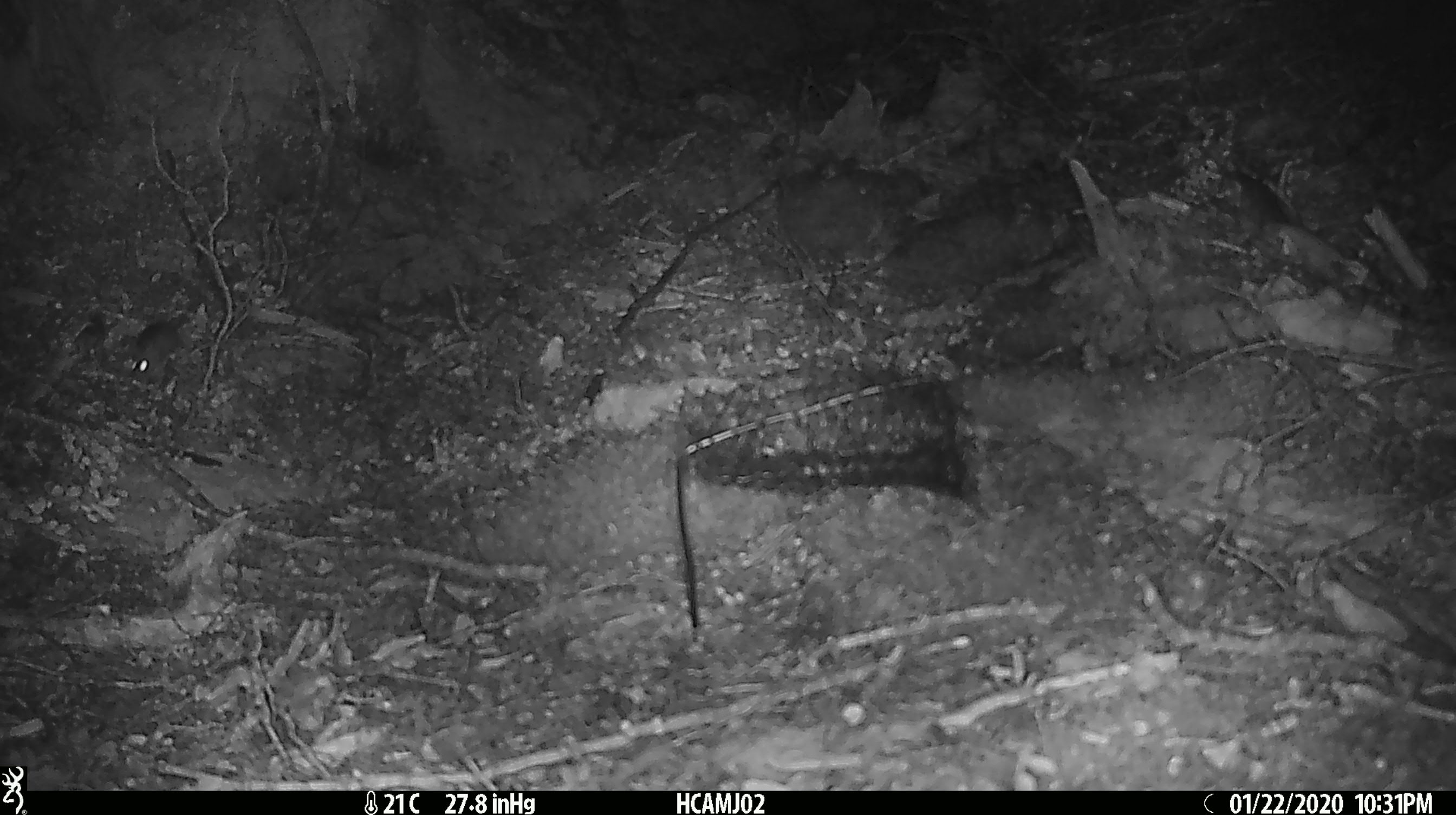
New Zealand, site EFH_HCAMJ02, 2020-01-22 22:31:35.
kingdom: Animalia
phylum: Chordata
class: Mammalia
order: Rodentia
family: Muridae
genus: Mus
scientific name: Mus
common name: mouse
Mouse (Mus).